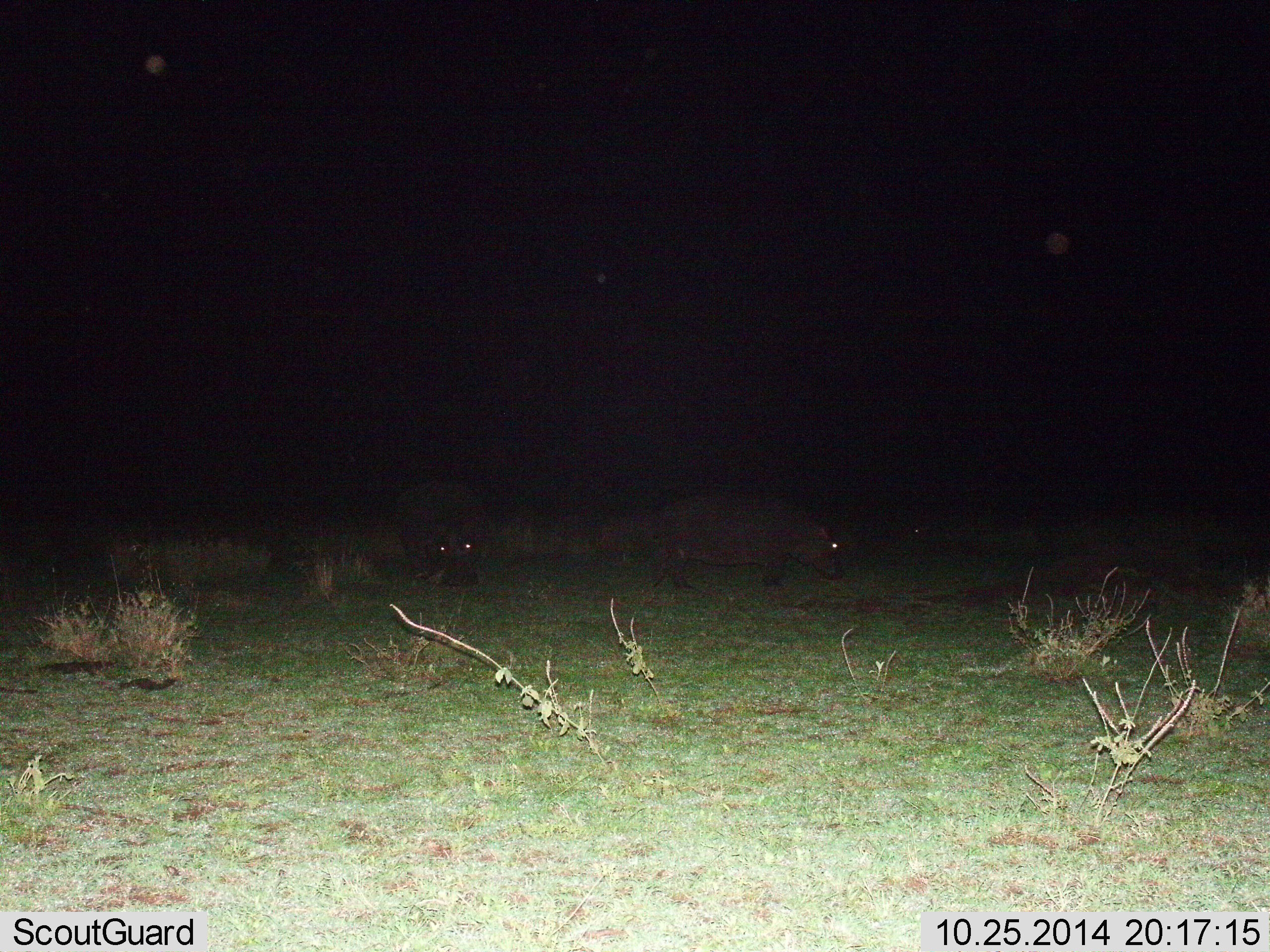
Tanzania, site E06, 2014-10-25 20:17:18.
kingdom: Animalia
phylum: Chordata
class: Mammalia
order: Artiodactyla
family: Hippopotamidae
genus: Hippopotamus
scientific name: Hippopotamus amphibius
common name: hippopotamus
Hippopotamus (Hippopotamus amphibius), count 2. Behavior (volunteer vote fractions): standing 50%, resting 0%, moving 30%, interacting 0%. Young present (vote fraction): 0%. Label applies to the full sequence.